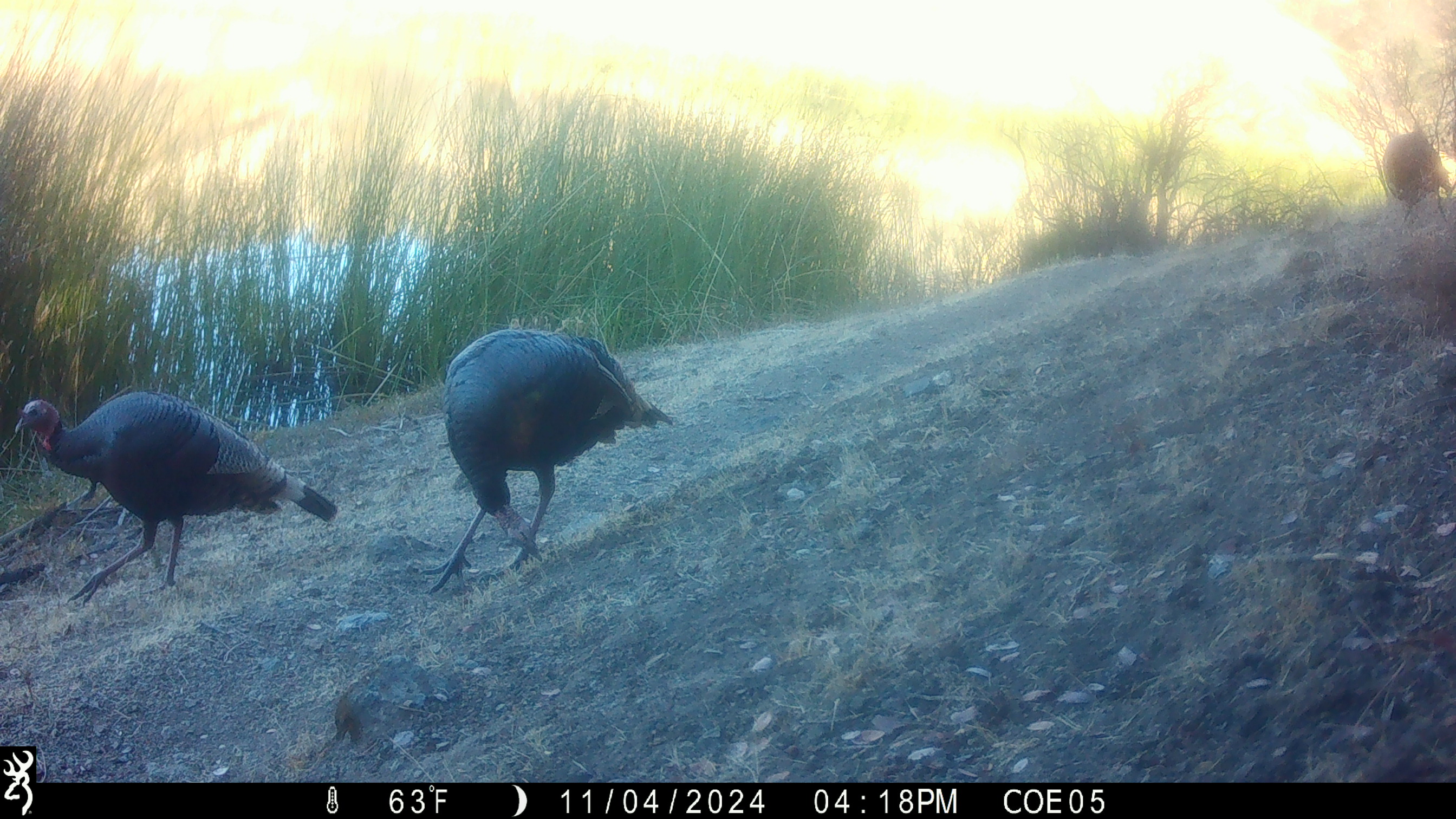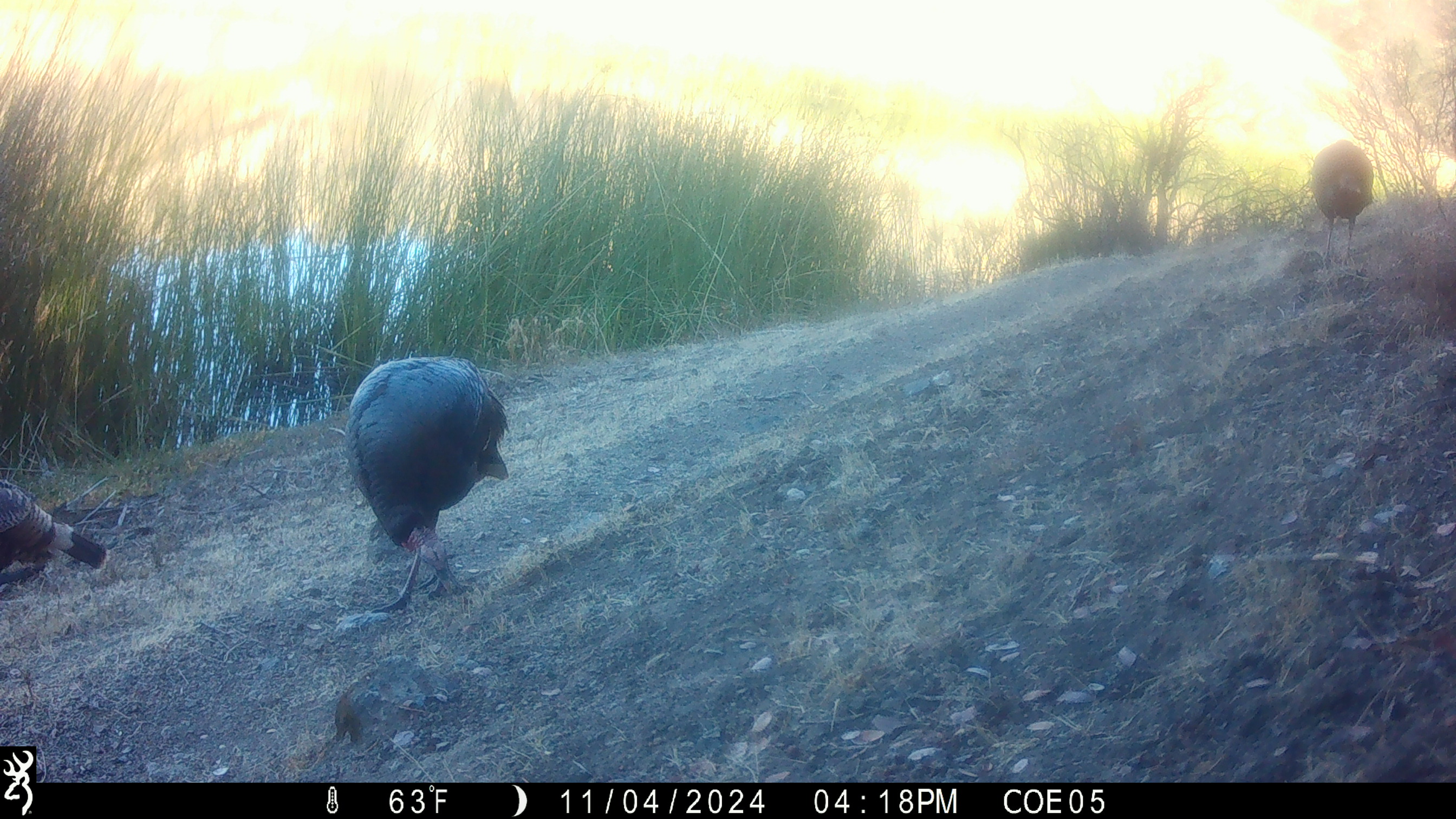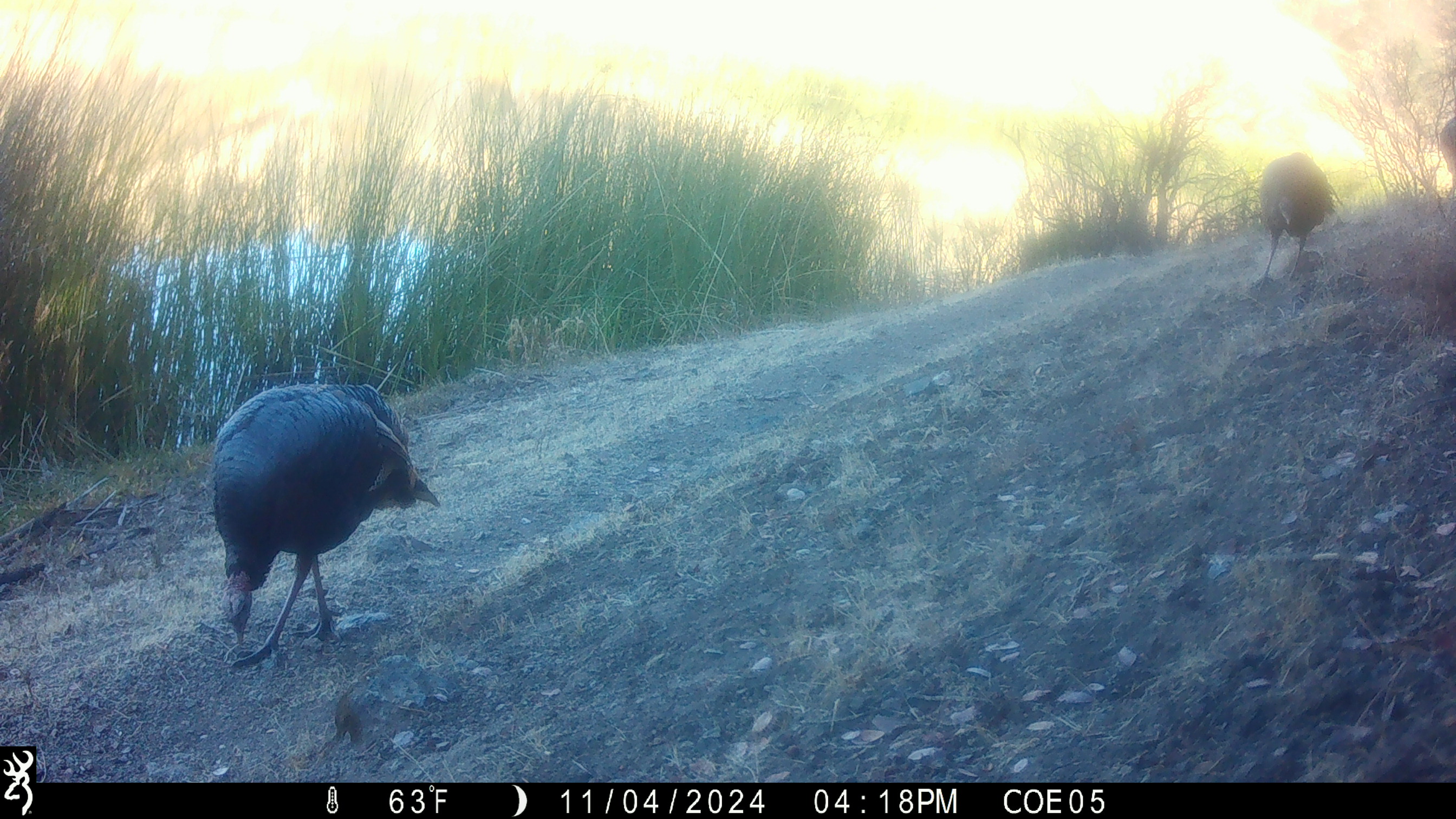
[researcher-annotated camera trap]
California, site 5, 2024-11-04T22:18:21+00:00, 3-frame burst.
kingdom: Animalia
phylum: Chordata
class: Aves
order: Galliformes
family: Phasianidae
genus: Meleagris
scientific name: Meleagris gallopavo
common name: turkey